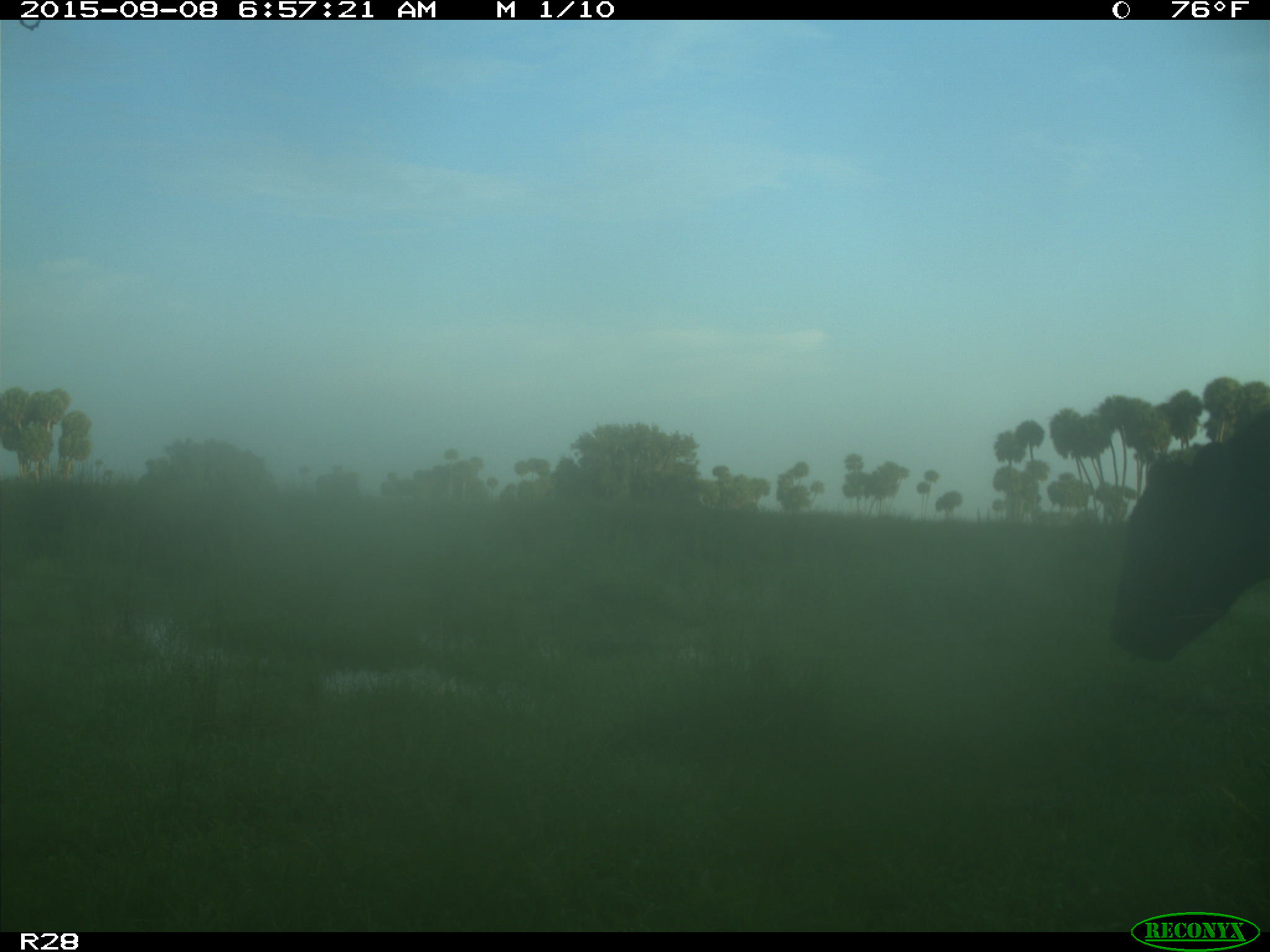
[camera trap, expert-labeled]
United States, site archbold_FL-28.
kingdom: Animalia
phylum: Chordata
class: Mammalia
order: Artiodactyla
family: Bovidae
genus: Bos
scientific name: Bos taurus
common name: domestic cow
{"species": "Bos taurus (domestic cow)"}